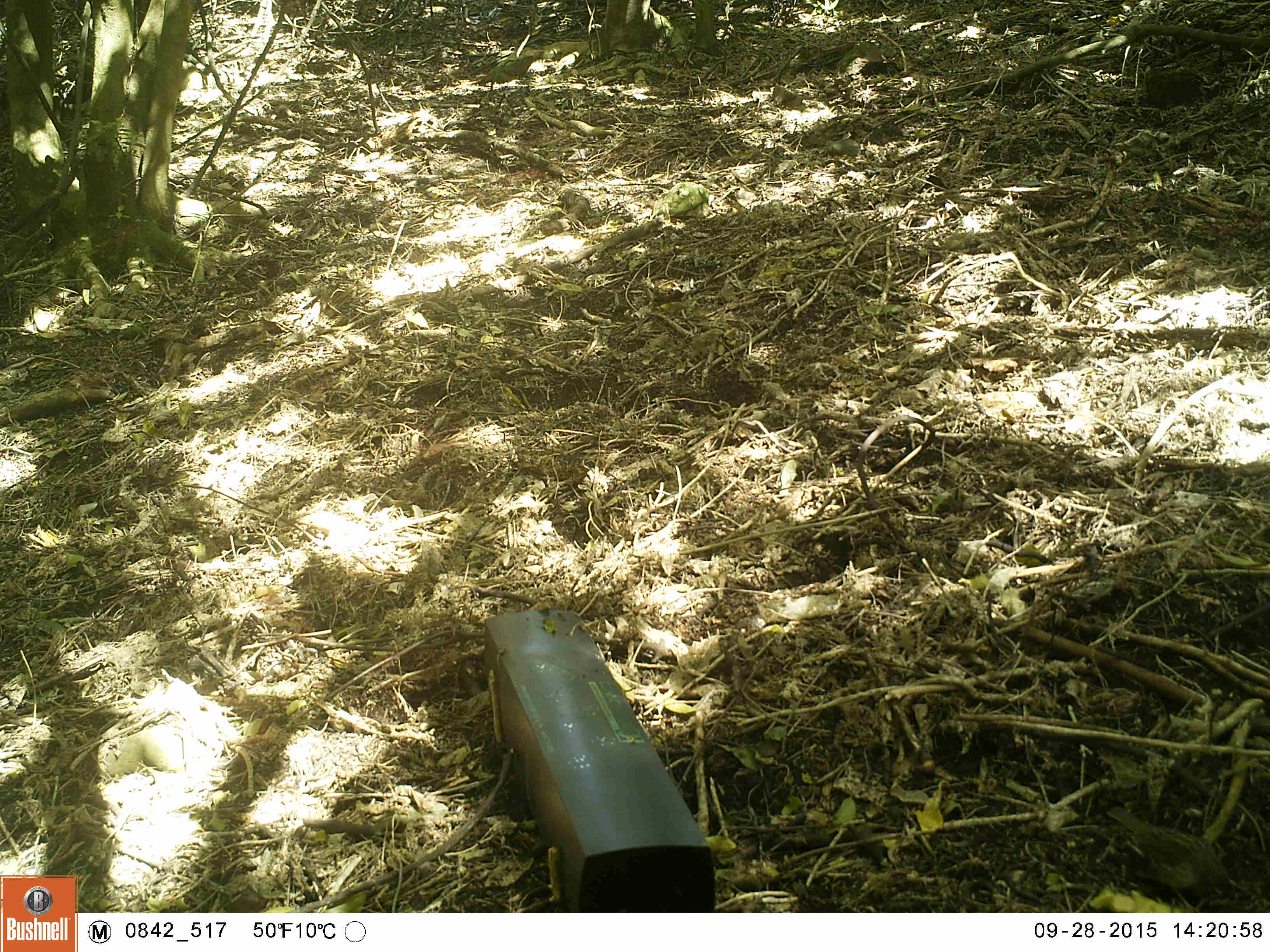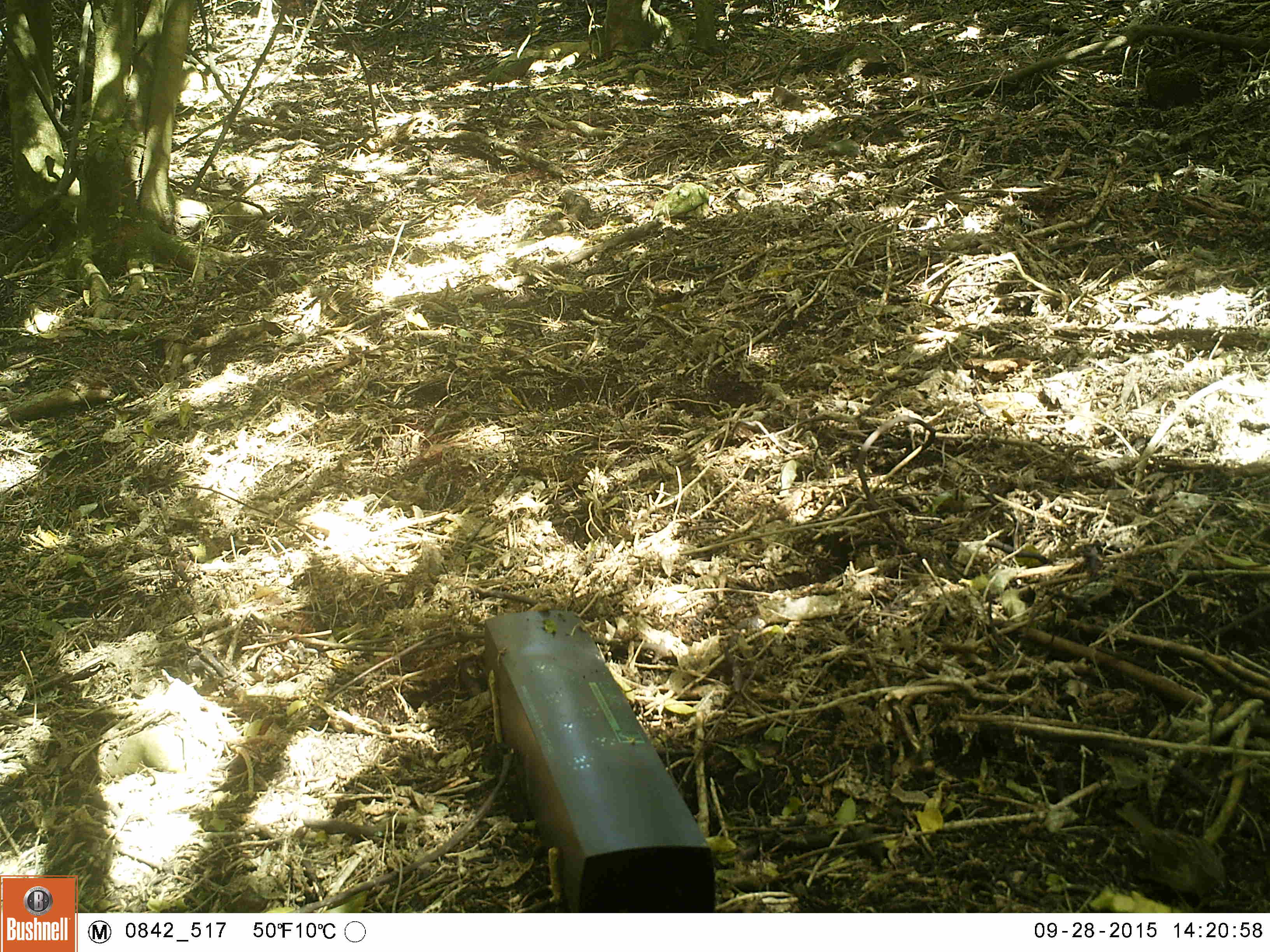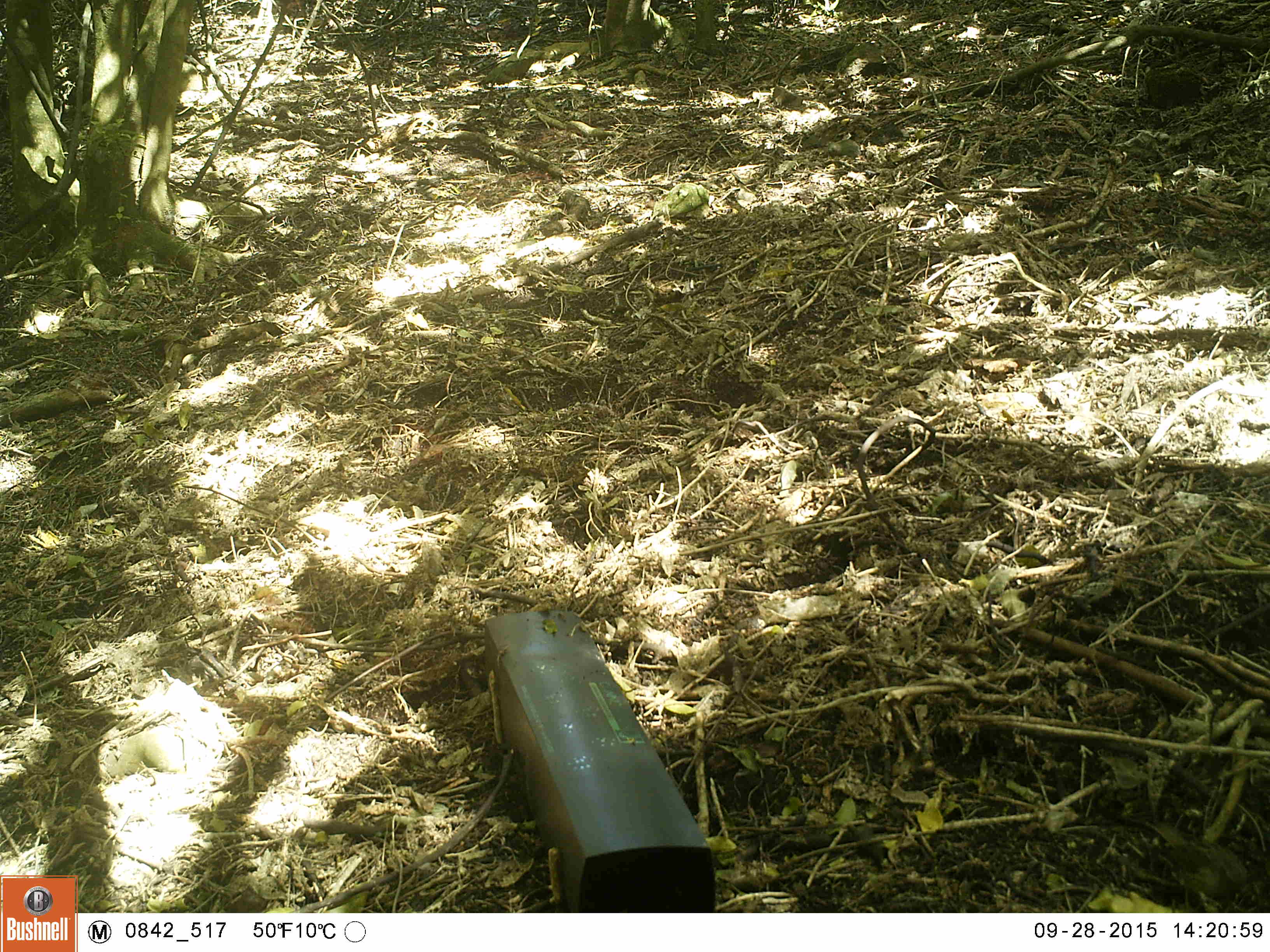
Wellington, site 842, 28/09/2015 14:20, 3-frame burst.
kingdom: Animalia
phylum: Chordata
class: Aves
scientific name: Aves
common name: bird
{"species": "bird (Aves)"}